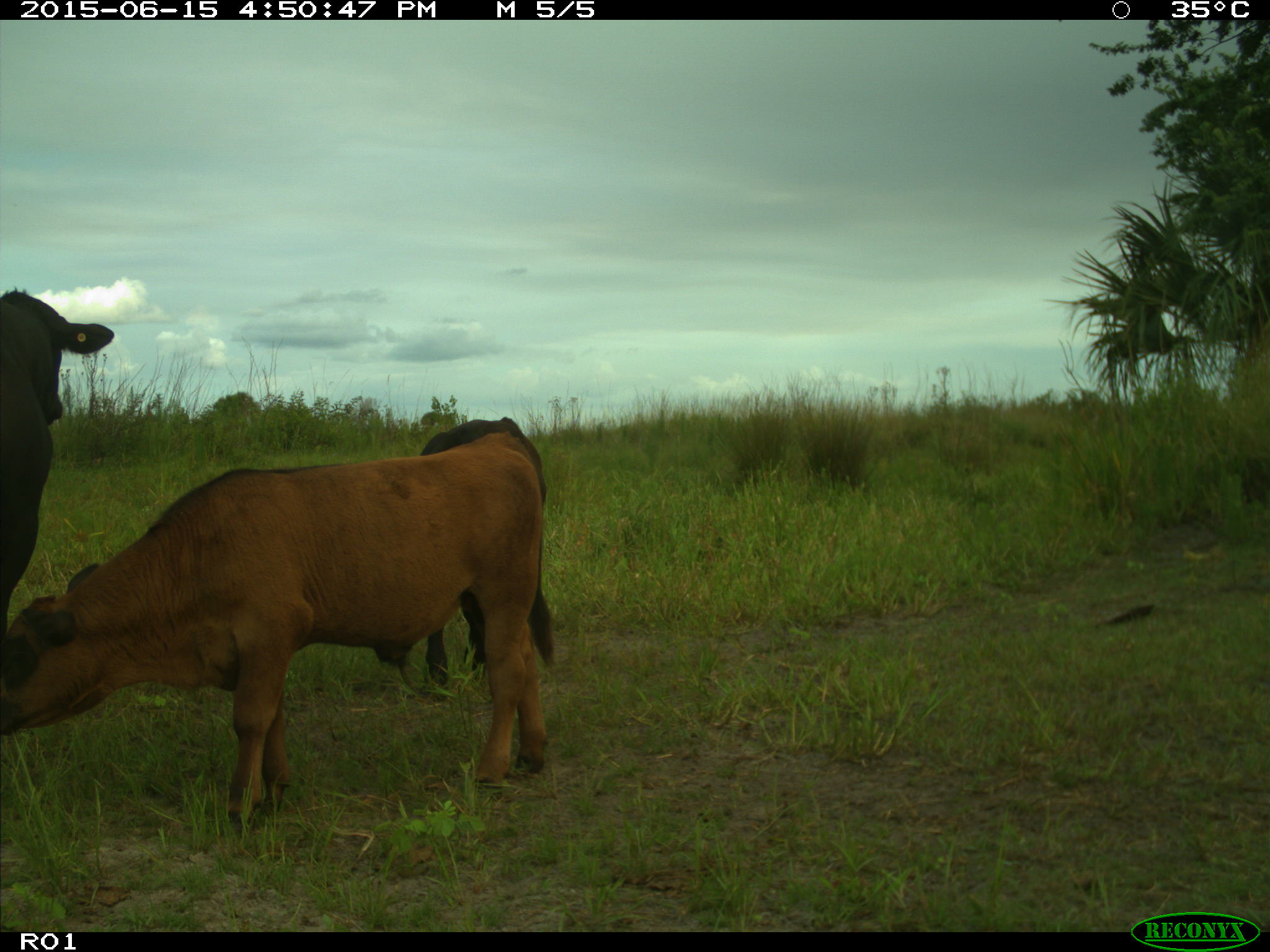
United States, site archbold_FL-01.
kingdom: Animalia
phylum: Chordata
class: Mammalia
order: Artiodactyla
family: Bovidae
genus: Bos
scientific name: Bos taurus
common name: domestic cow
Bos taurus (domestic cow).